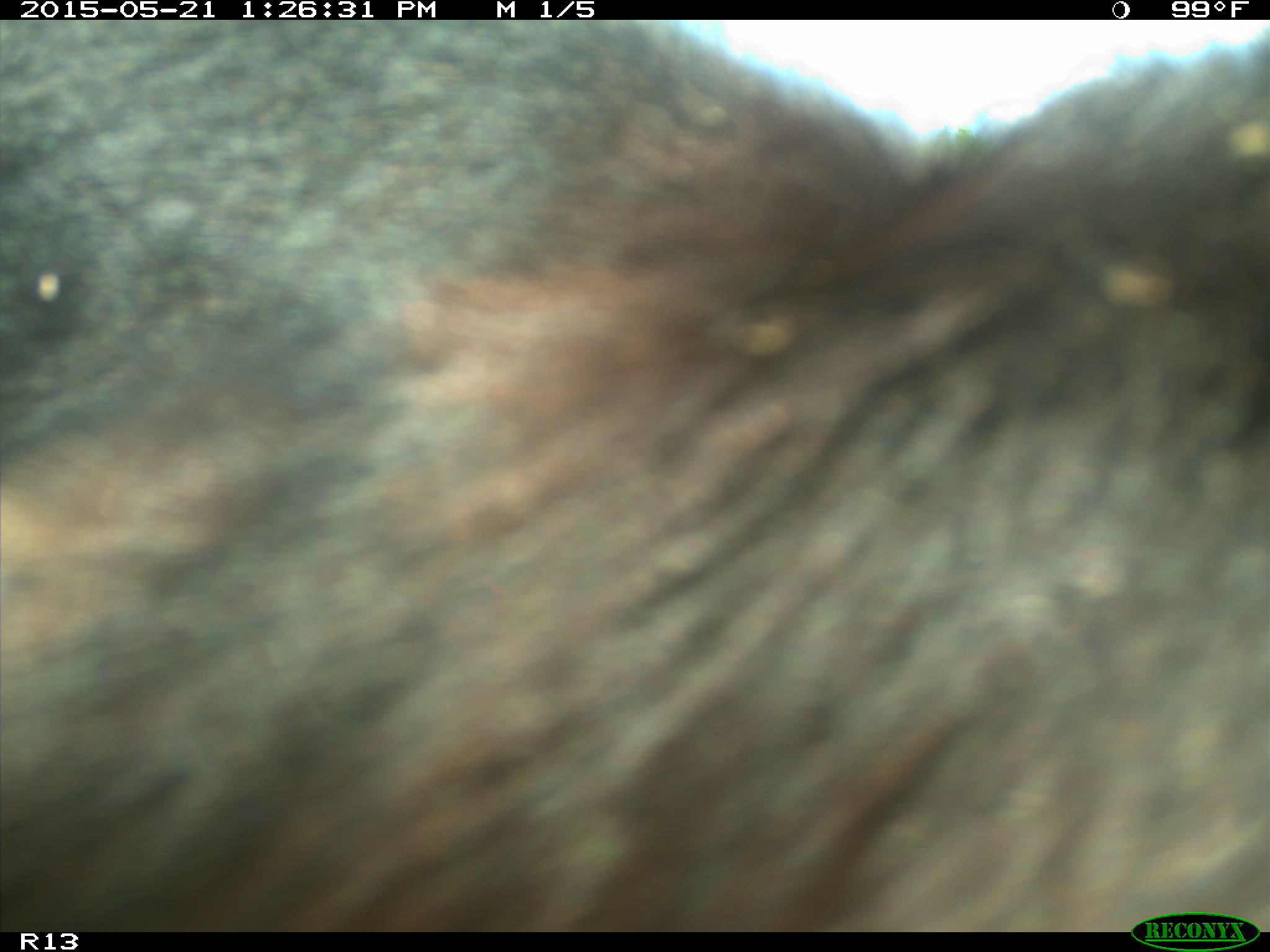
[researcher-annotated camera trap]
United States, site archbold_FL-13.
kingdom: Animalia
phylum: Chordata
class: Mammalia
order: Artiodactyla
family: Bovidae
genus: Bos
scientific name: Bos taurus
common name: domestic cow